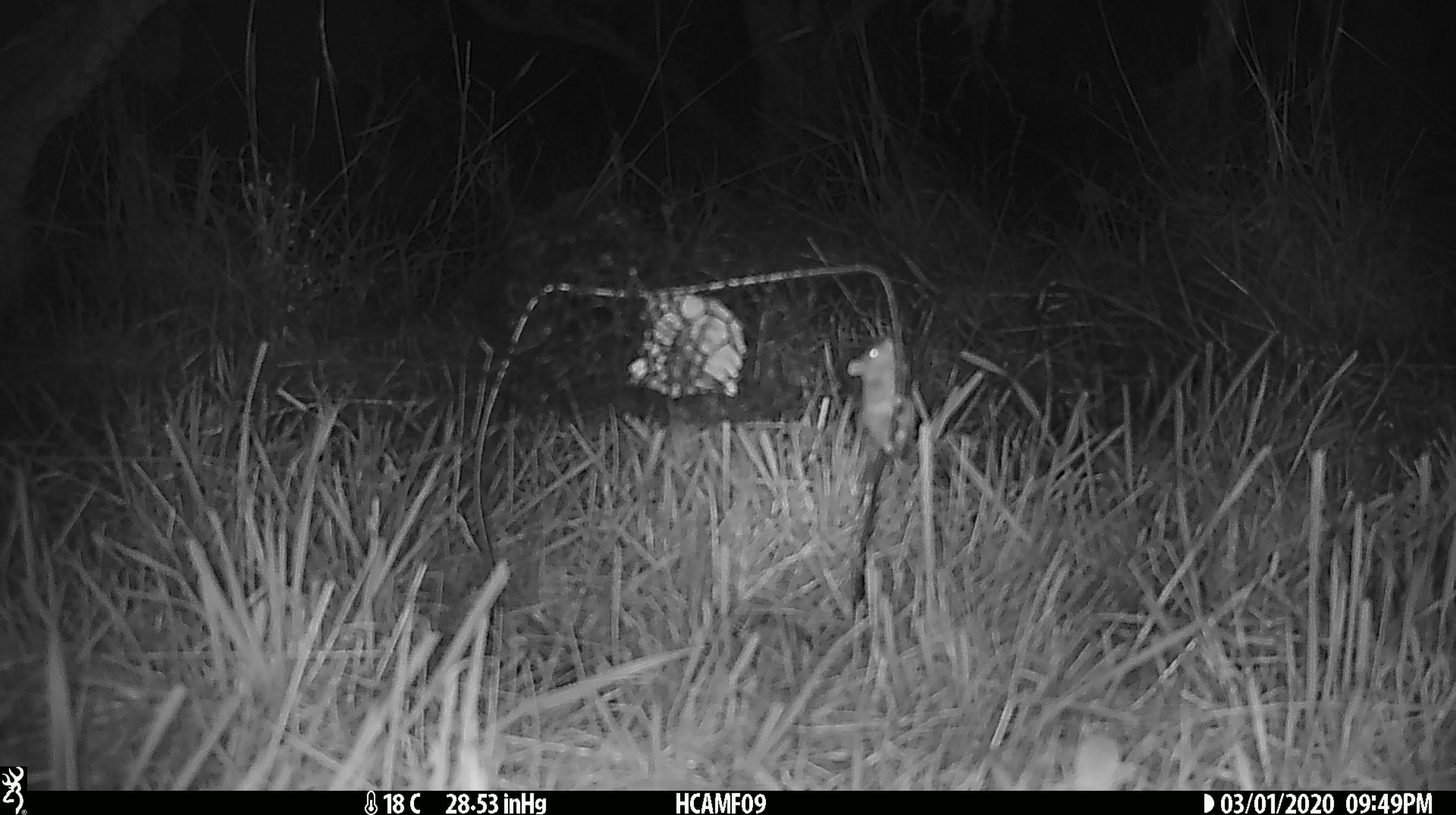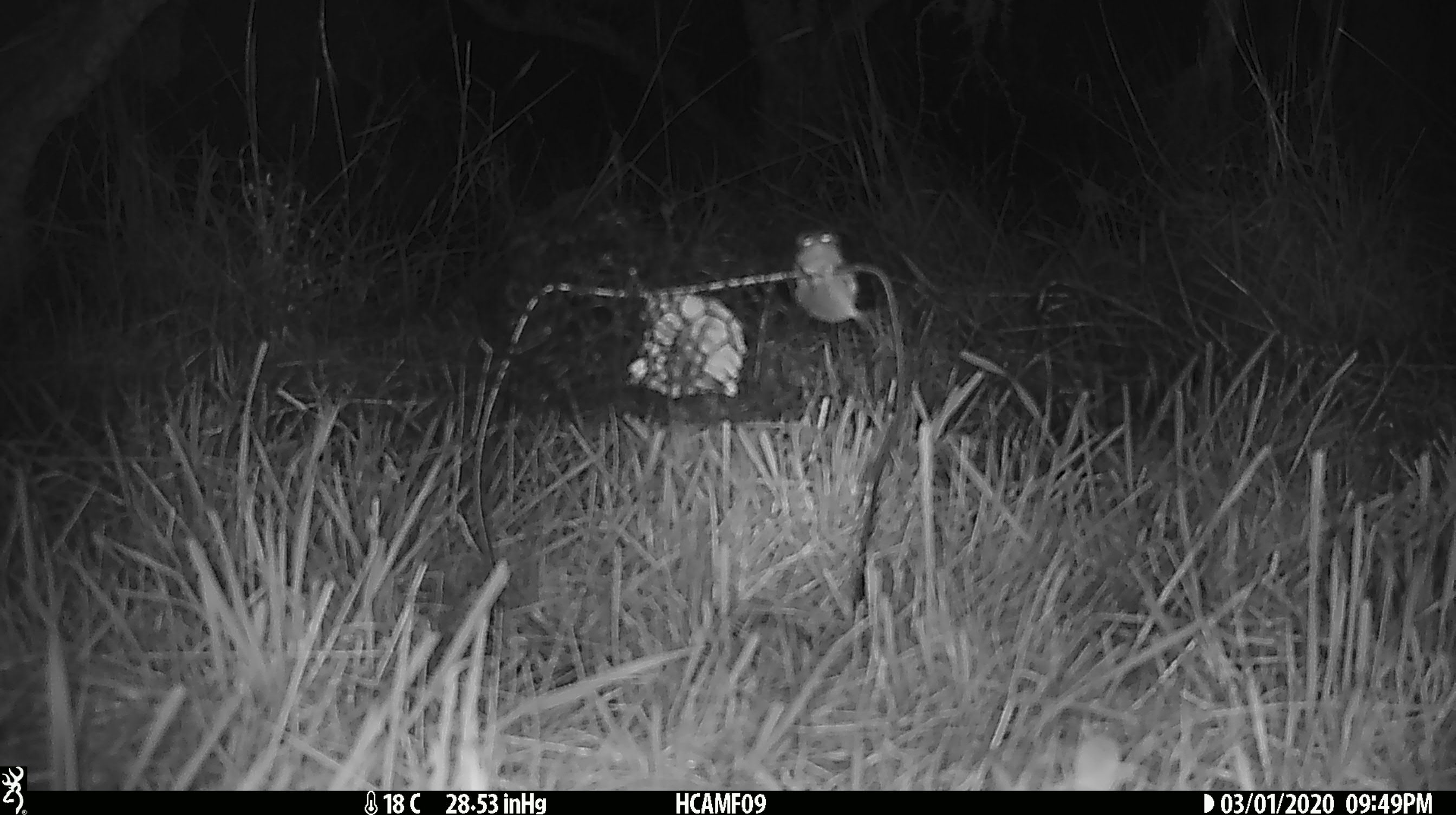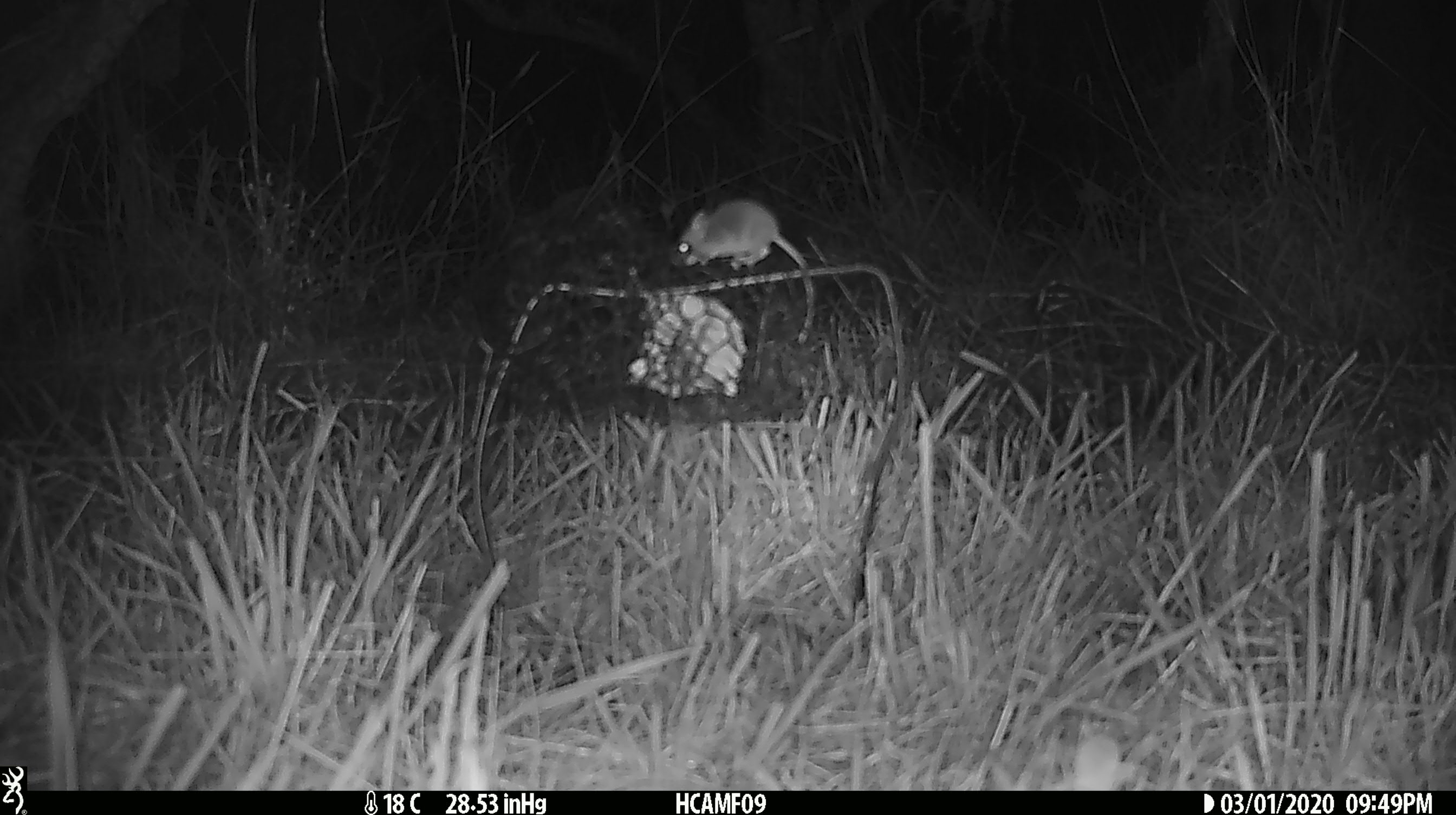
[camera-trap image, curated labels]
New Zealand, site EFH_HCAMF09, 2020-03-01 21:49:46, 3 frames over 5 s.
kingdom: Animalia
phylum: Chordata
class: Mammalia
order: Rodentia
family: Muridae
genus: Mus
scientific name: Mus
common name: mouse